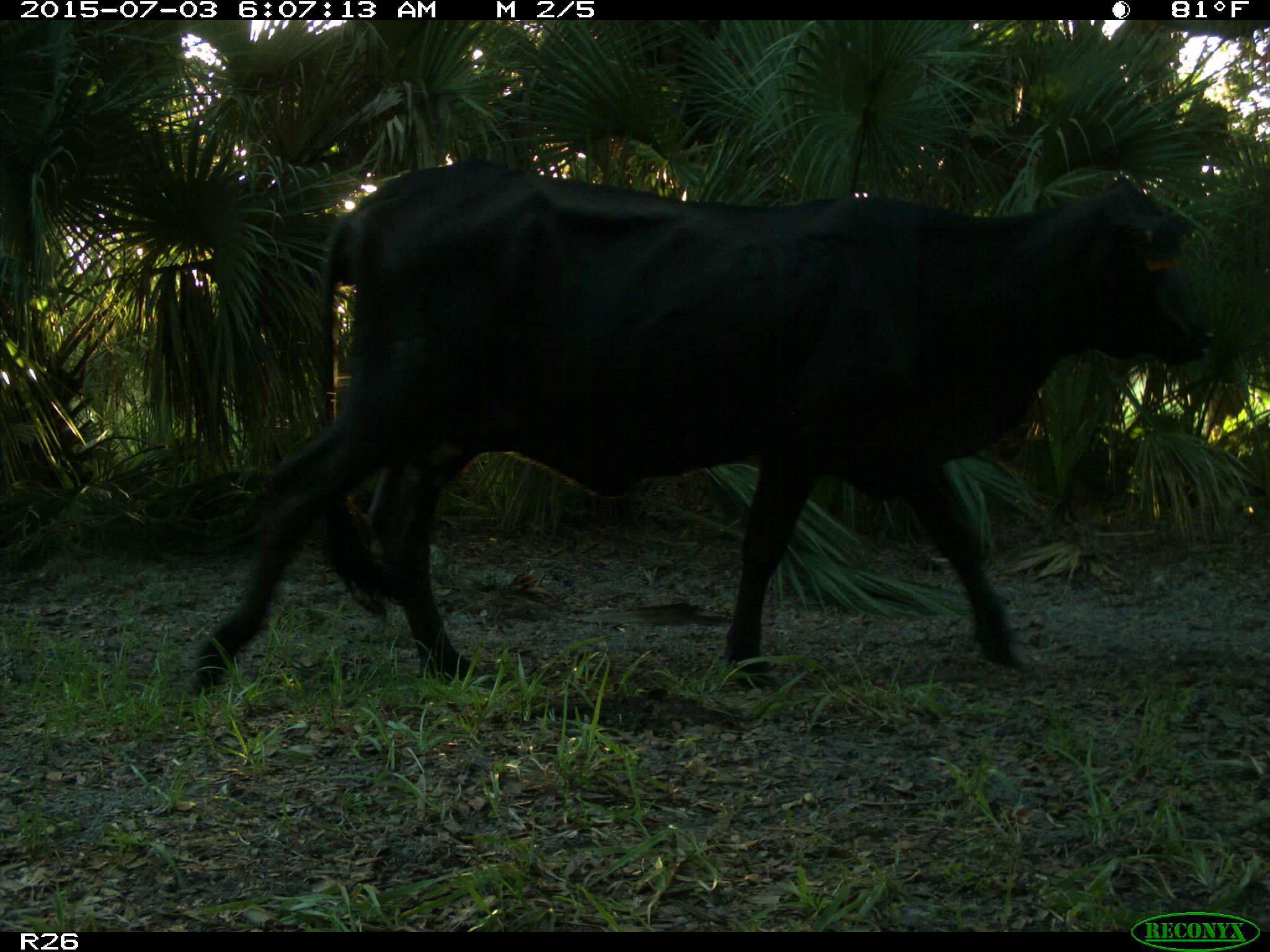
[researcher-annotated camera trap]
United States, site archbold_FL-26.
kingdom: Animalia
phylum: Chordata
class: Mammalia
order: Artiodactyla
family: Bovidae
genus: Bos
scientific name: Bos taurus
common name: domestic cow